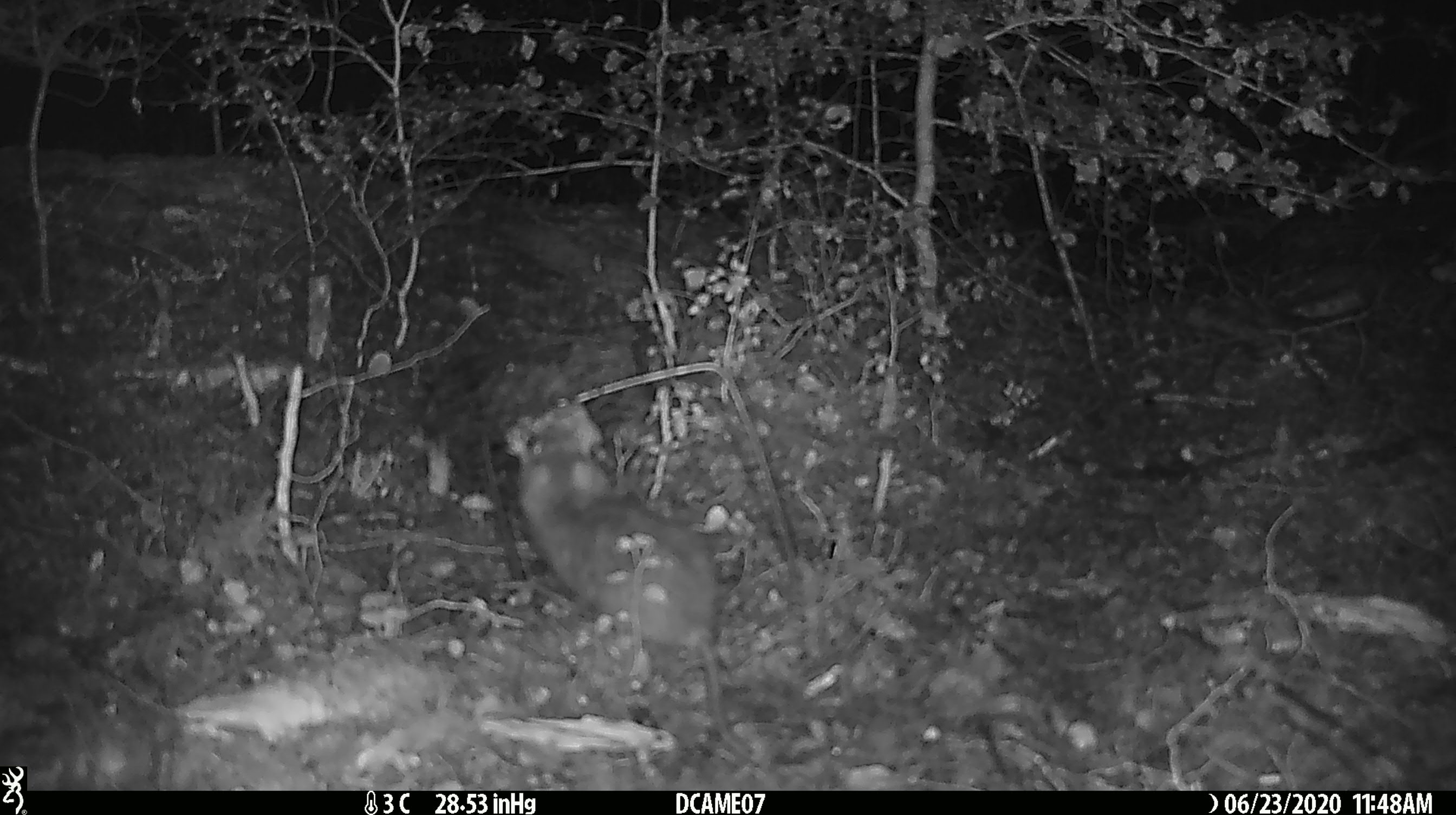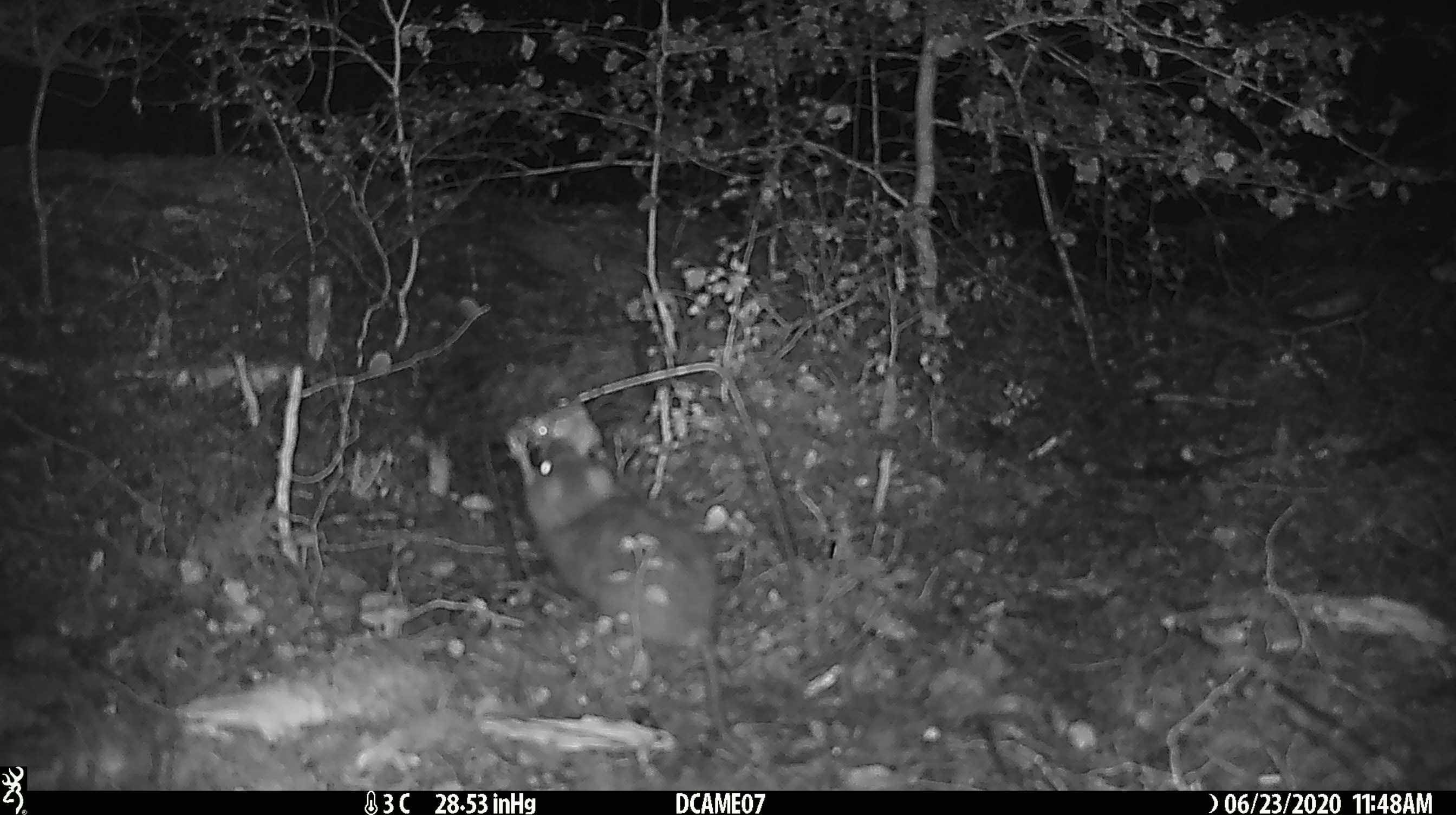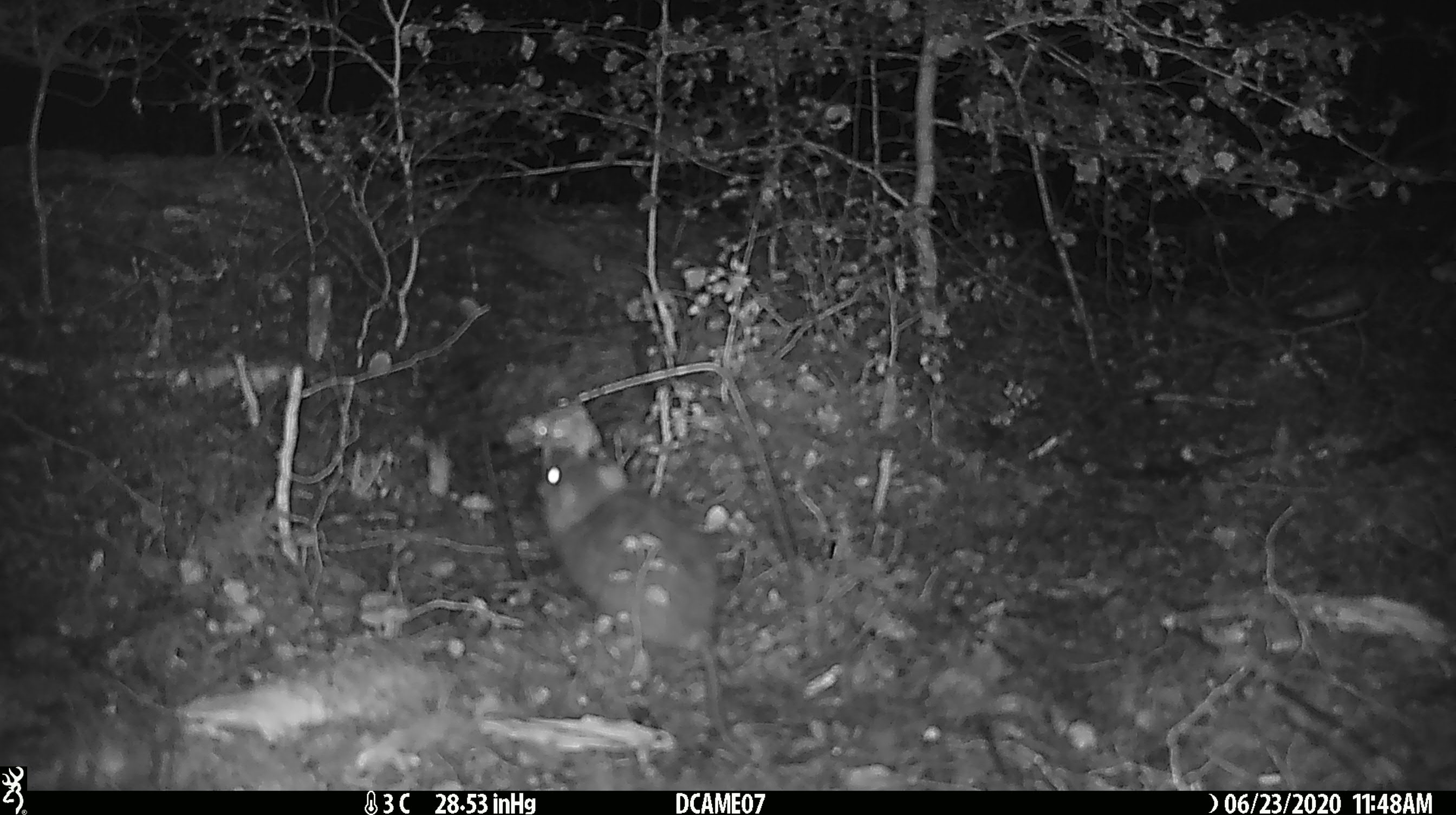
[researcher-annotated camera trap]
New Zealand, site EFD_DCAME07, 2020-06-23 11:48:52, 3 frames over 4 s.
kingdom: Animalia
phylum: Chordata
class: Mammalia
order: Rodentia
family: Muridae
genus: Rattus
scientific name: Rattus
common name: rat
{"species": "rat (Rattus)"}